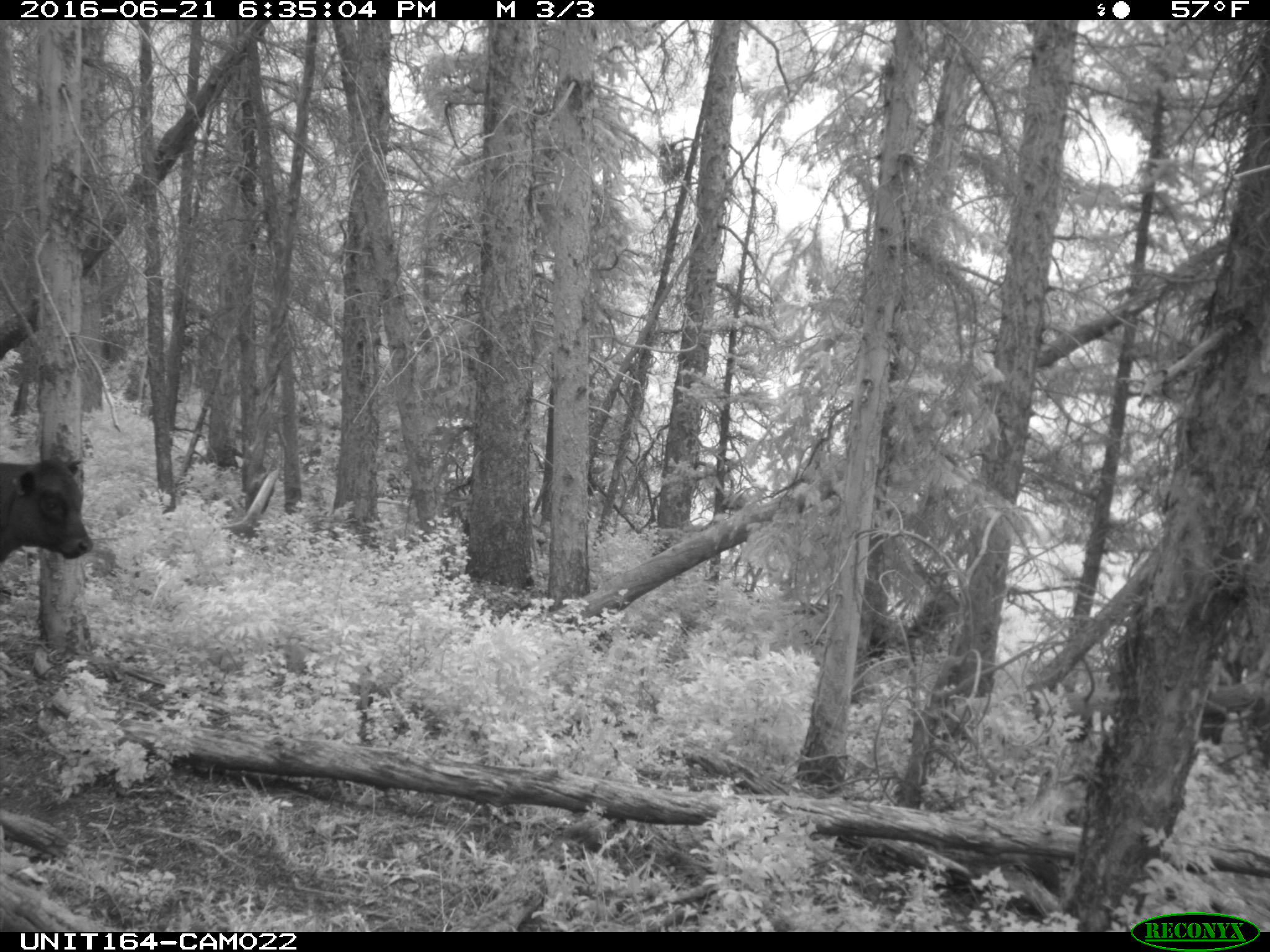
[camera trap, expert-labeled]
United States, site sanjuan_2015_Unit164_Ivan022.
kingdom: Animalia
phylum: Chordata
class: Mammalia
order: Artiodactyla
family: Bovidae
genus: Bos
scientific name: Bos taurus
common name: domestic cow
Bos taurus (domestic cow).